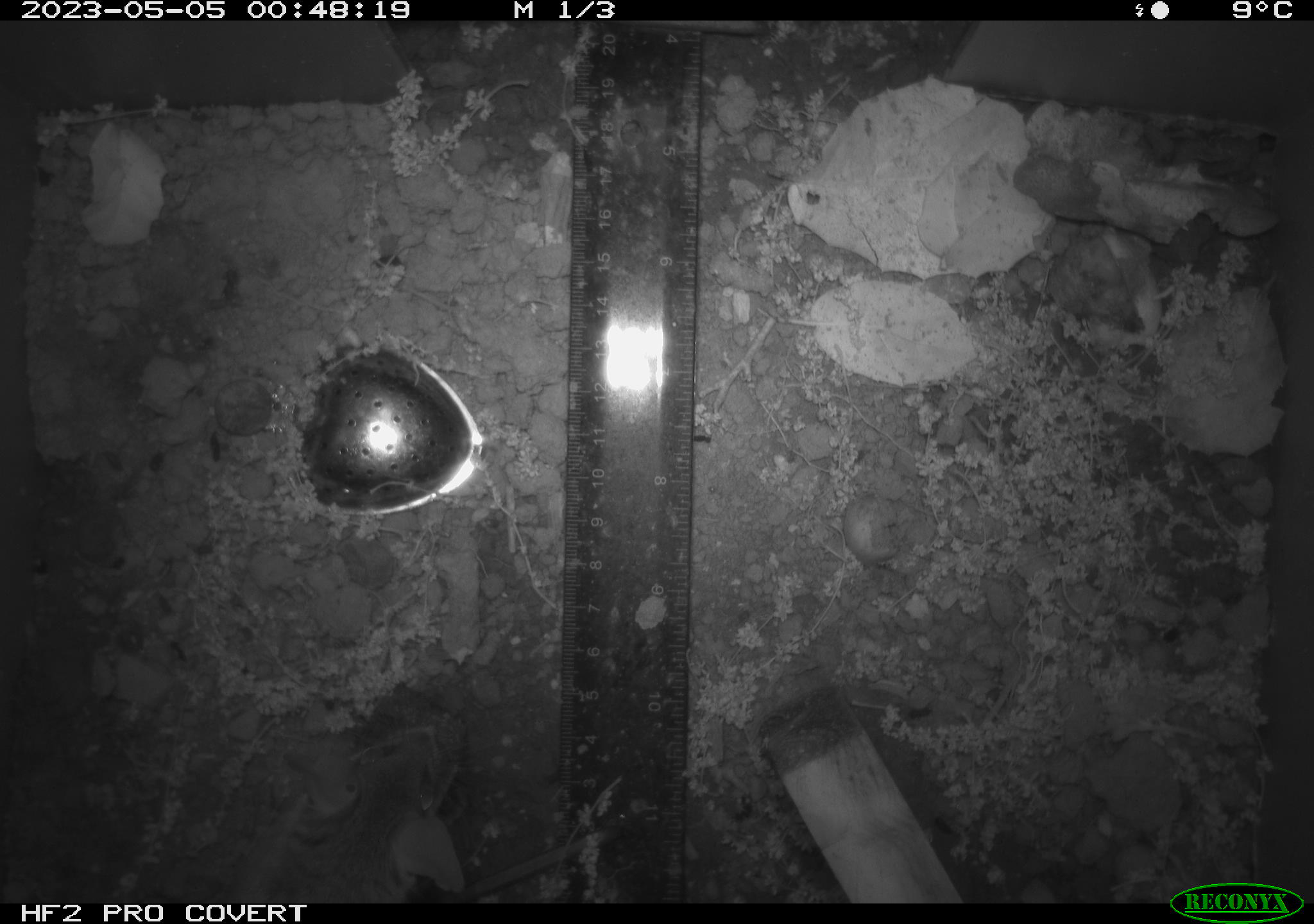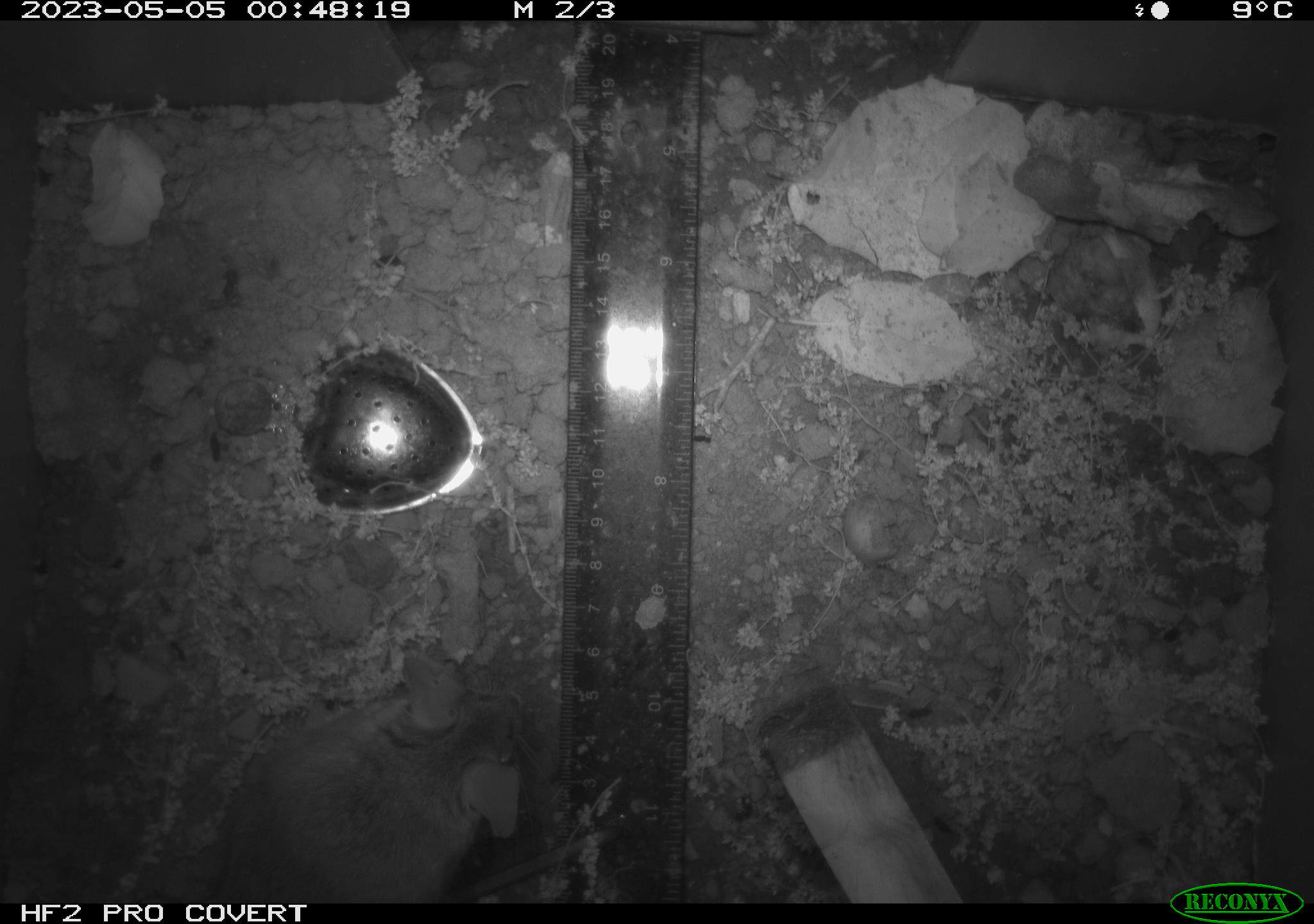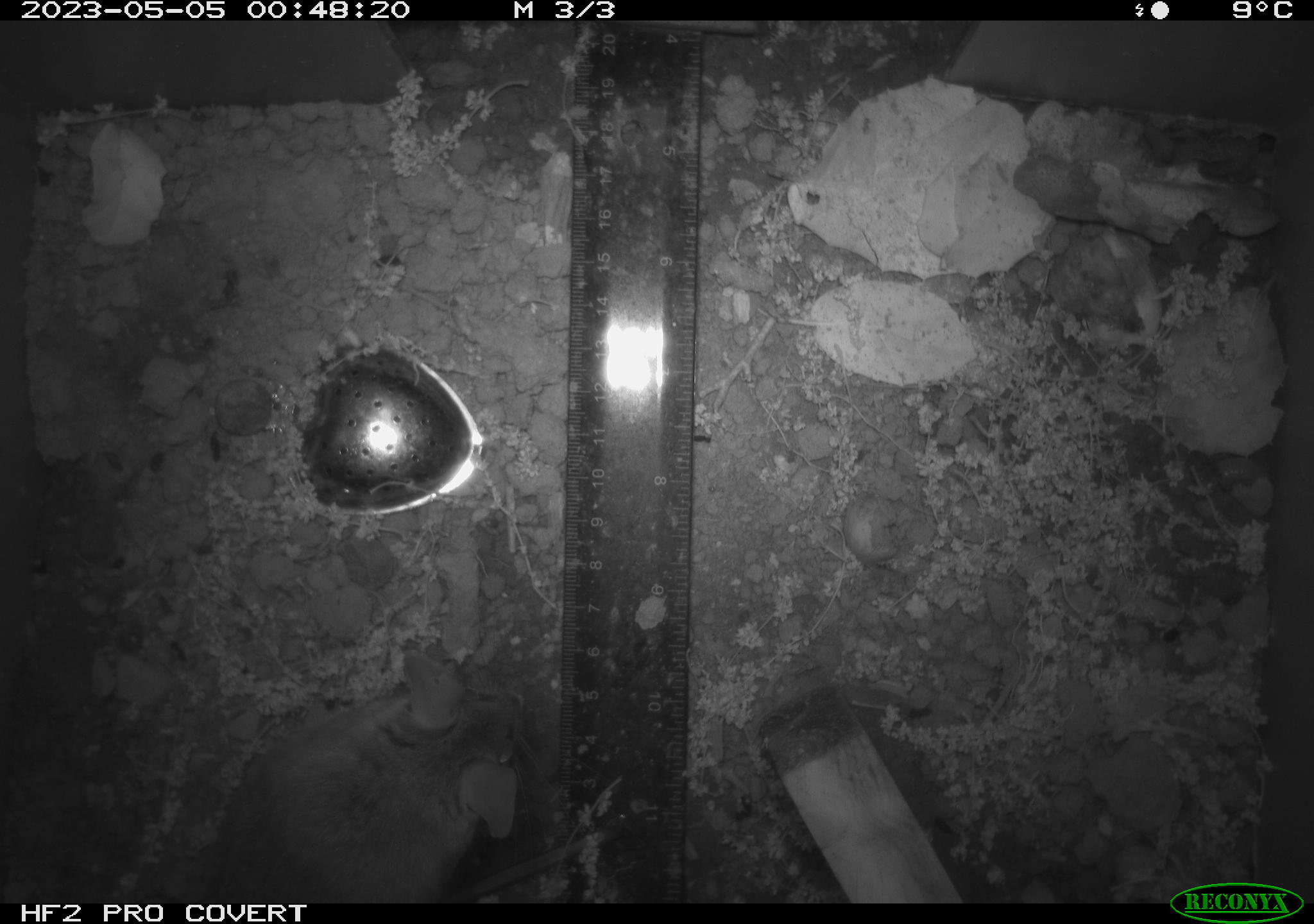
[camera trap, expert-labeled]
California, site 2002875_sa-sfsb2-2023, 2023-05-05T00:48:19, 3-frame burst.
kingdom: Animalia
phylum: Chordata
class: Mammalia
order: Rodentia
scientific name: Rodentia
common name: mouse species